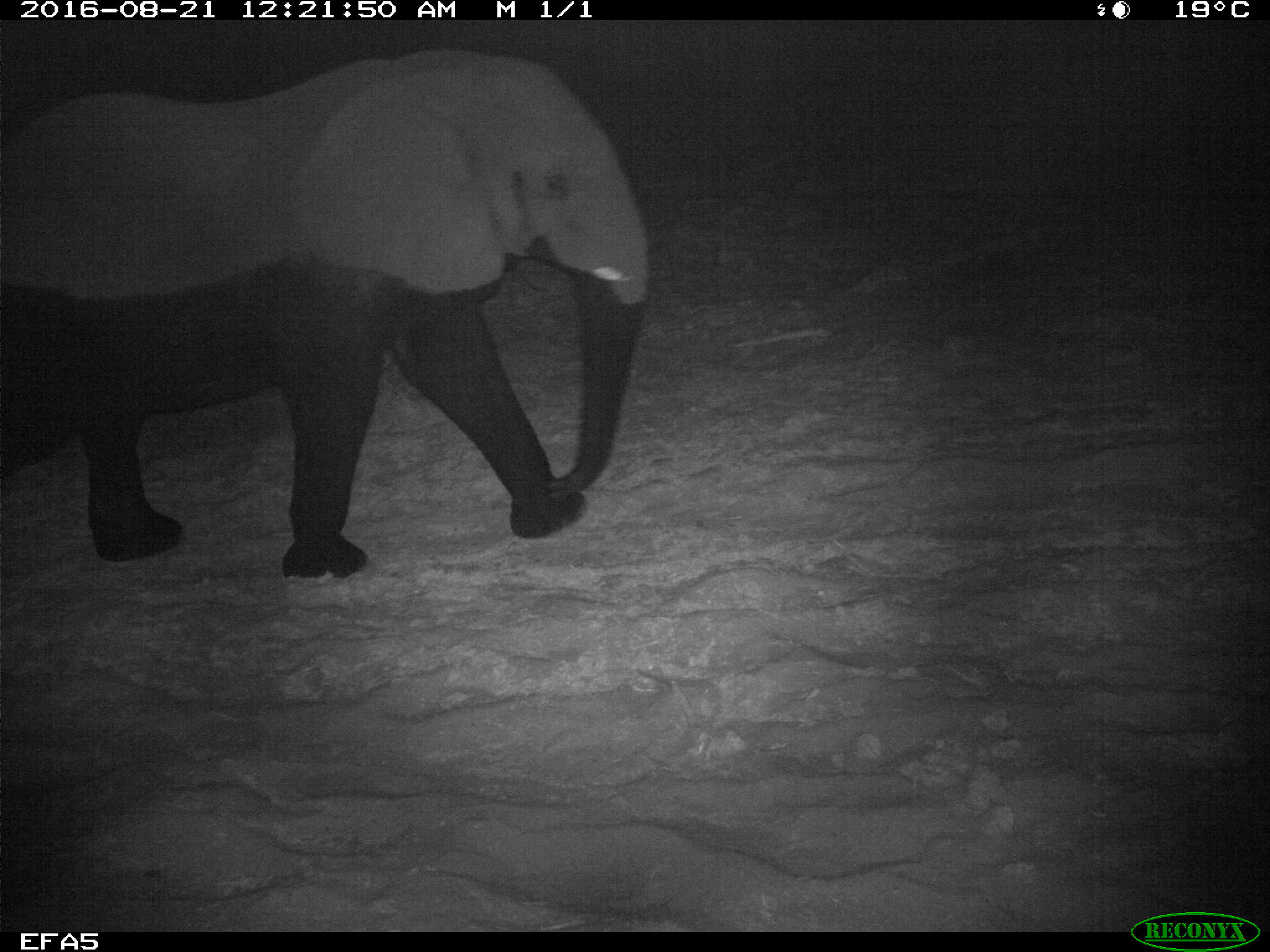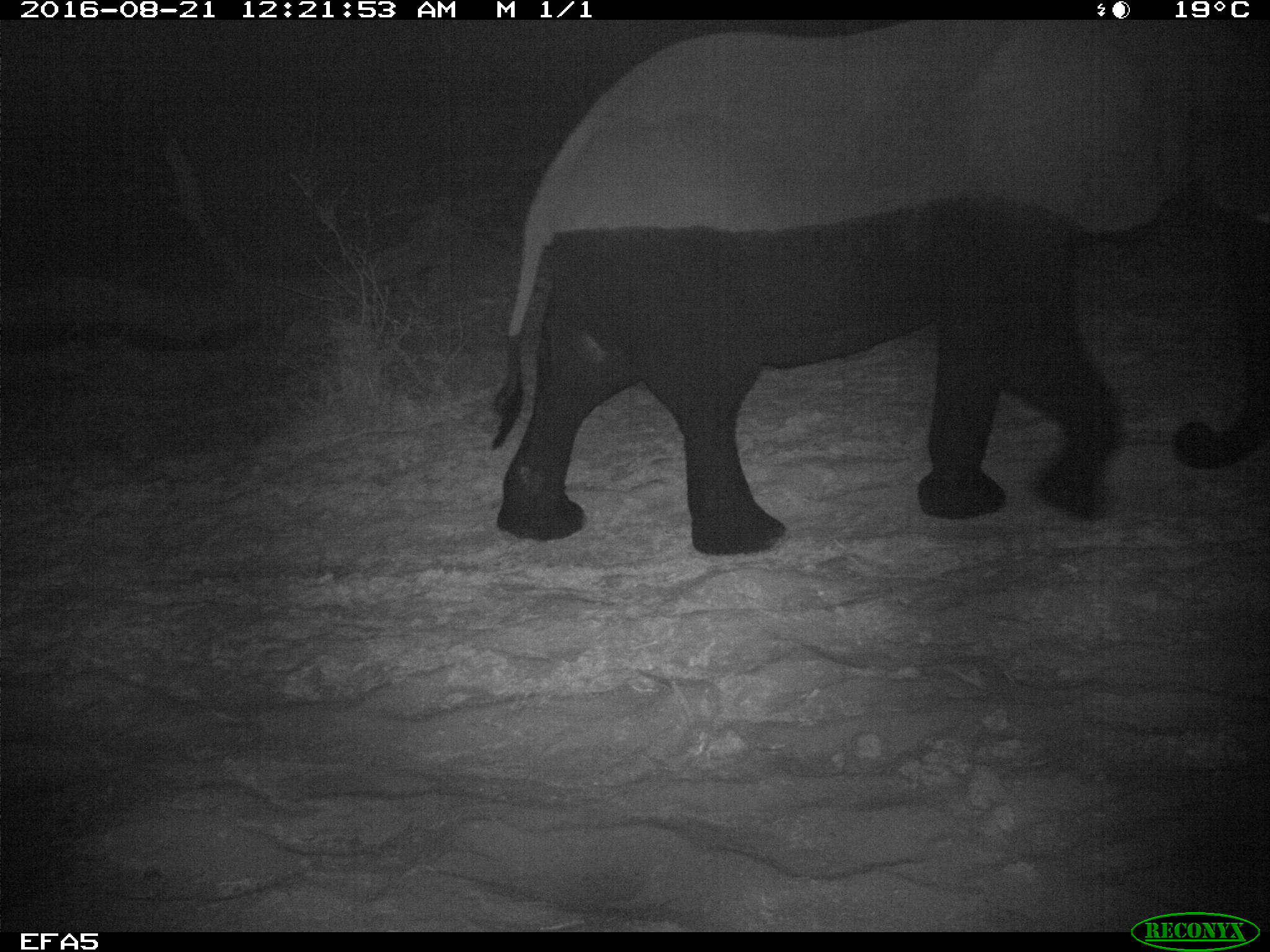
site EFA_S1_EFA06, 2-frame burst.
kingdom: Animalia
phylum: Chordata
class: Mammalia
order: Proboscidea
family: Elephantidae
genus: Loxodonta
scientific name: Loxodonta africana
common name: african bush elephant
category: elephant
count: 1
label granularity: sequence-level